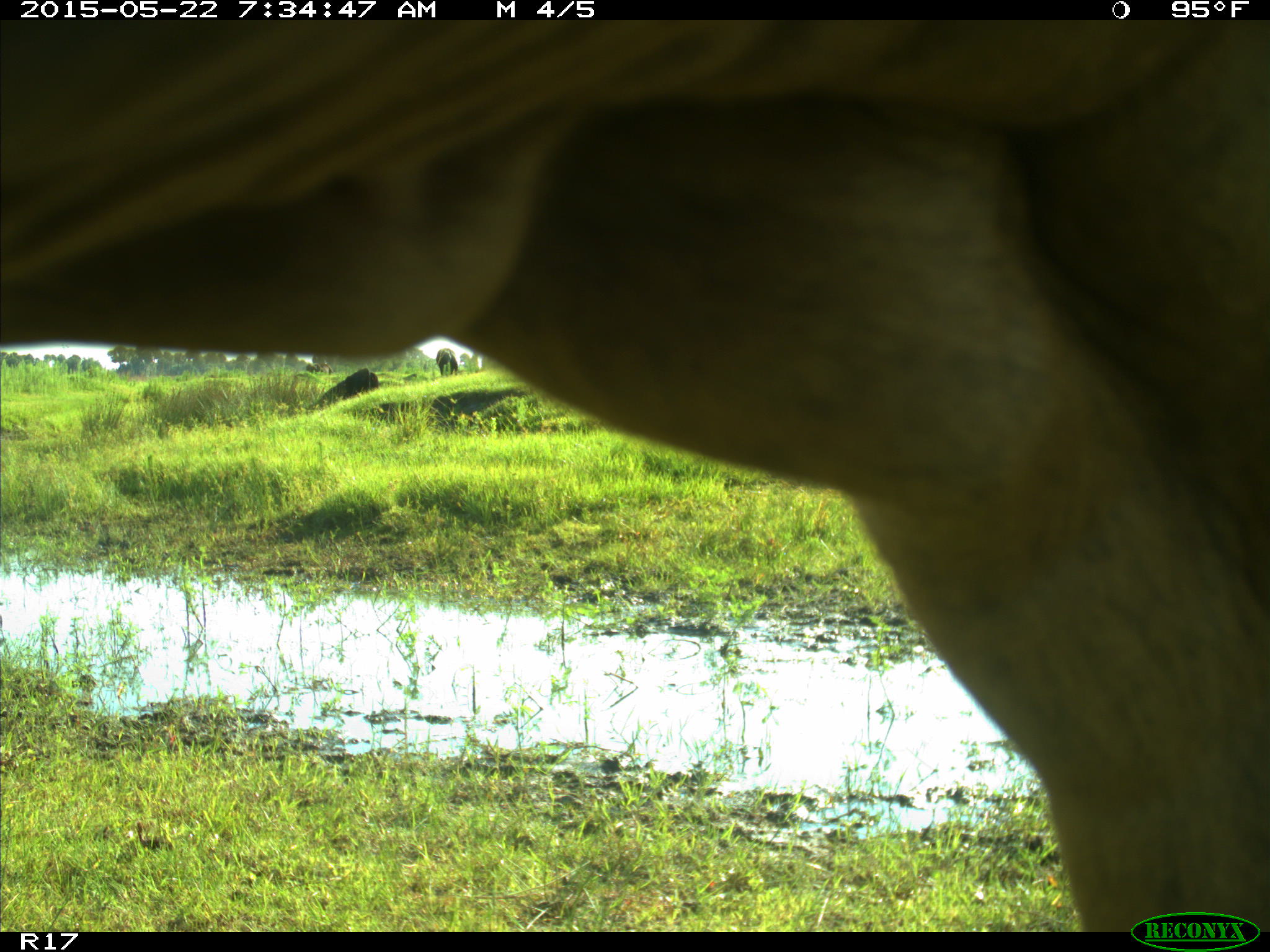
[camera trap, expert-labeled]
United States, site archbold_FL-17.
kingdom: Animalia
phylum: Chordata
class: Mammalia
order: Artiodactyla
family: Bovidae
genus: Bos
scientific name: Bos taurus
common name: domestic cow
Bos taurus (domestic cow).